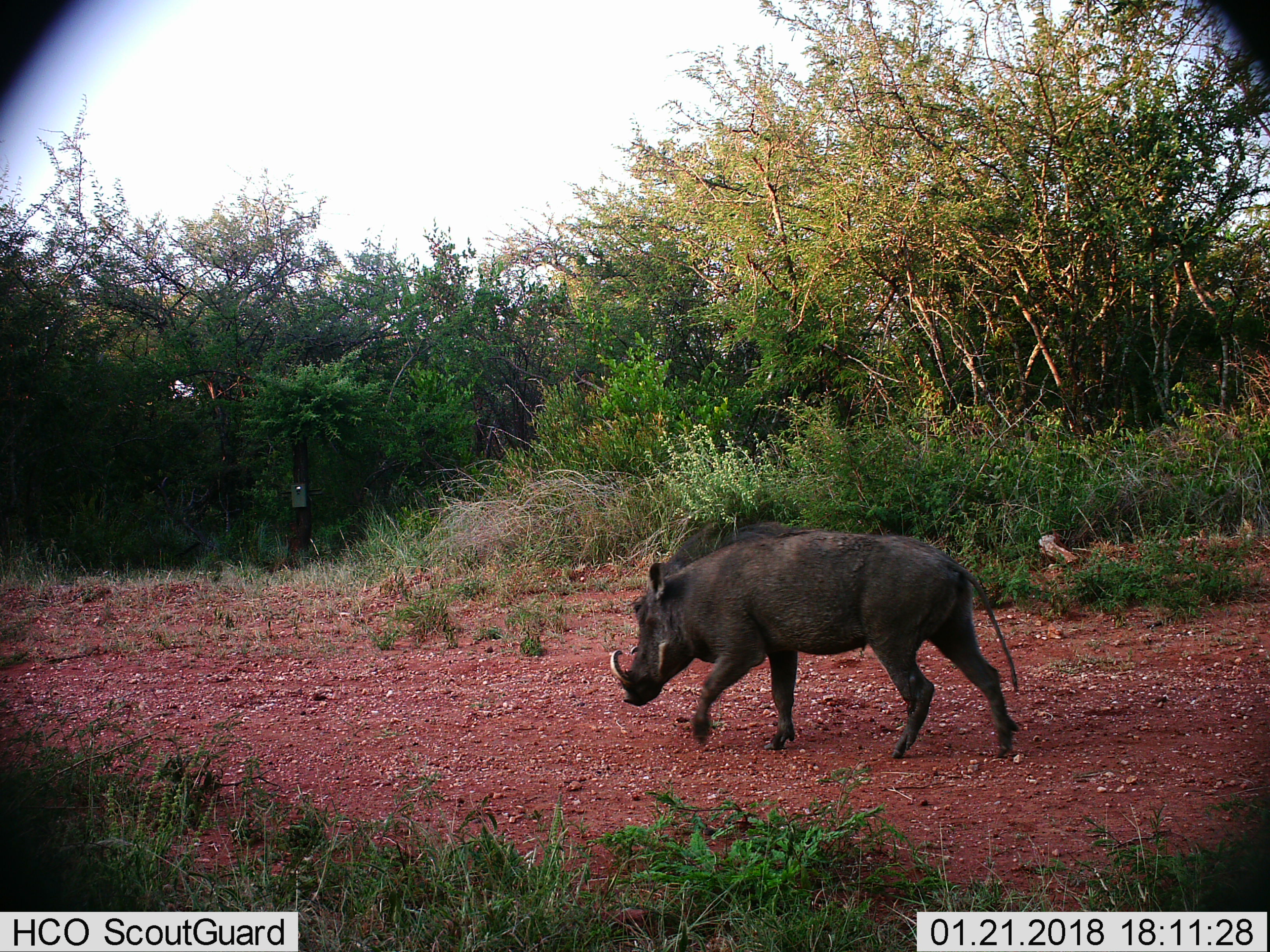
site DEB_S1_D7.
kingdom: Animalia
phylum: Chordata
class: Mammalia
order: Artiodactyla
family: Suidae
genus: Phacochoerus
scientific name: Phacochoerus africanus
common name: warthog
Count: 1.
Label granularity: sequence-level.